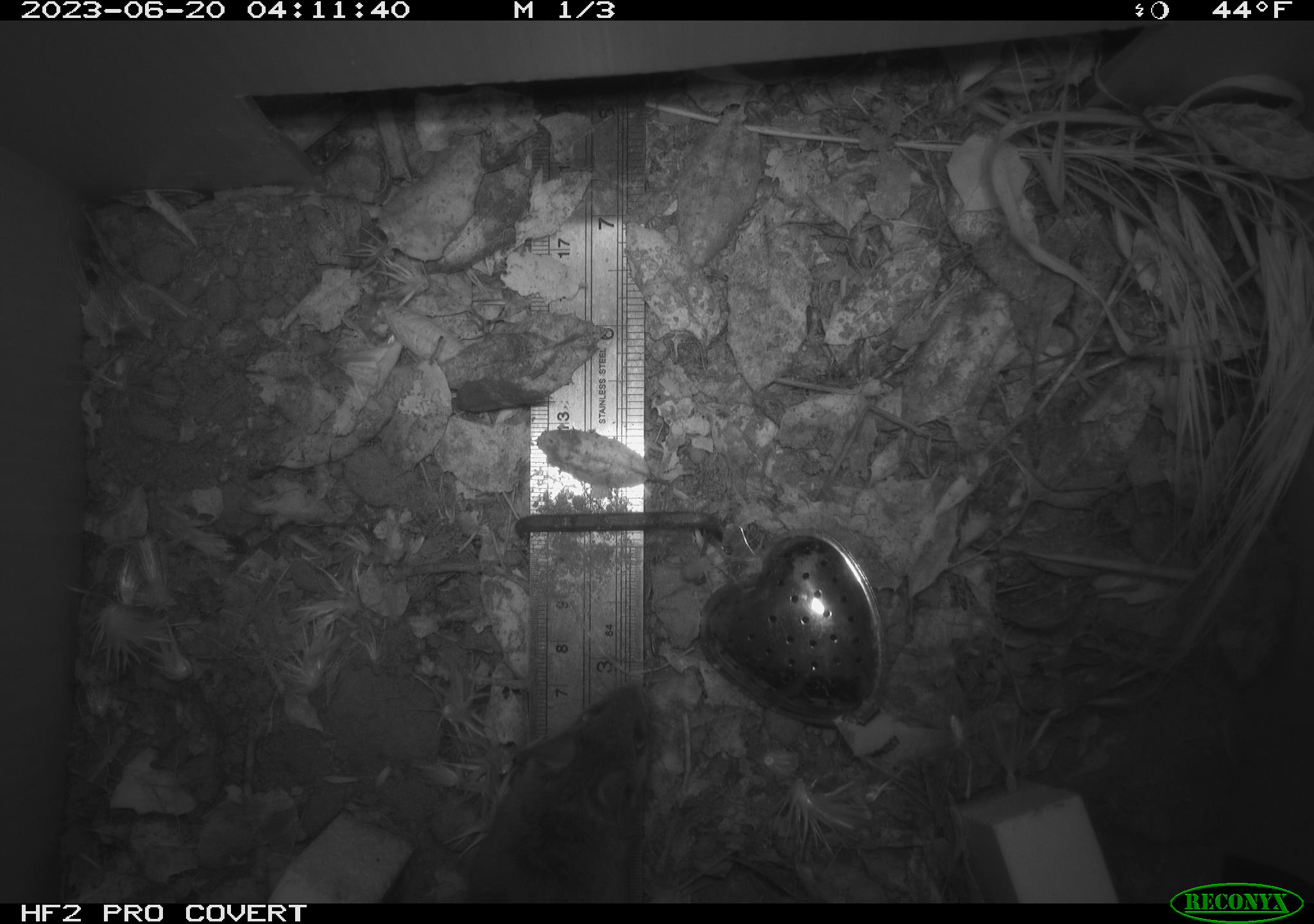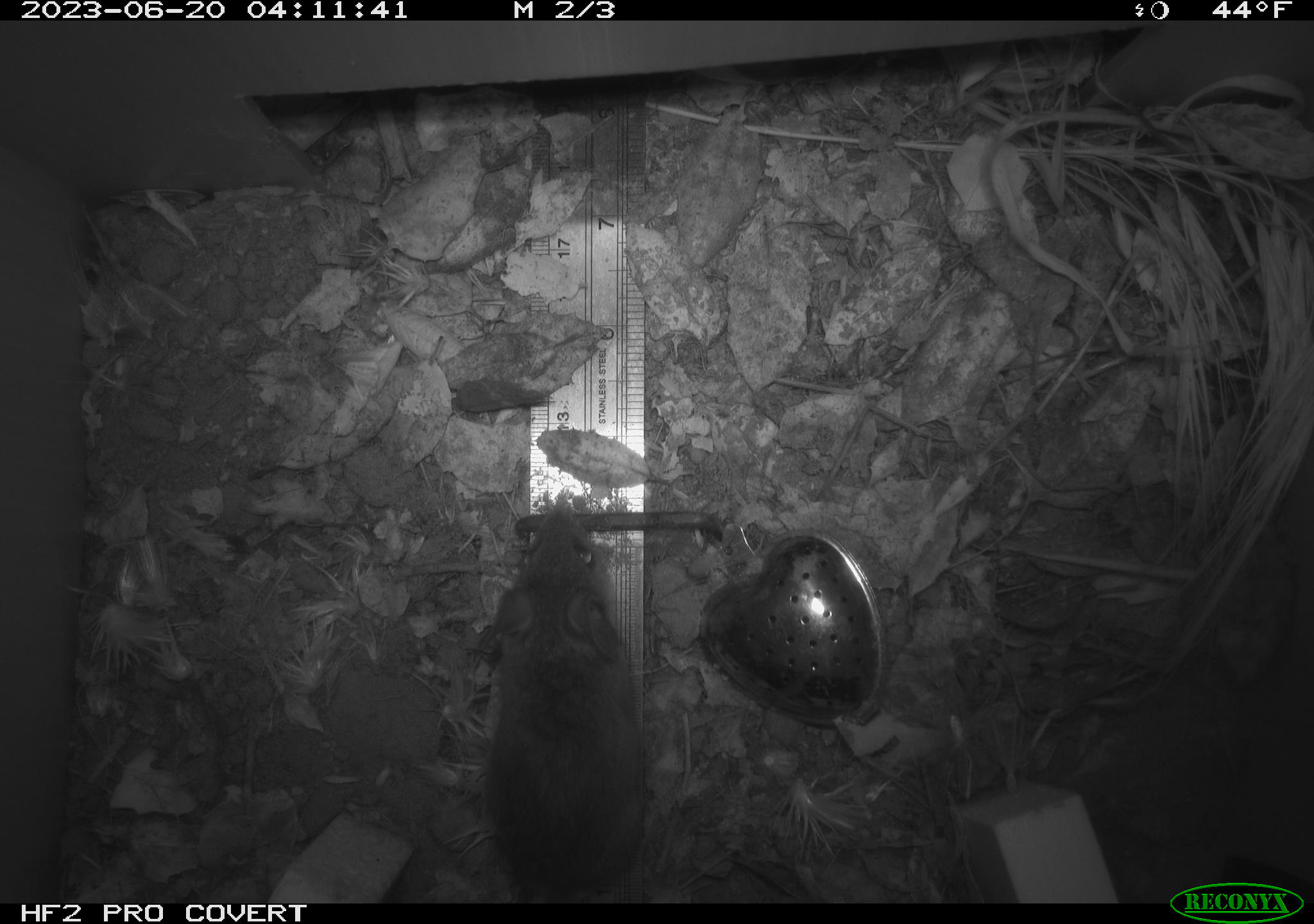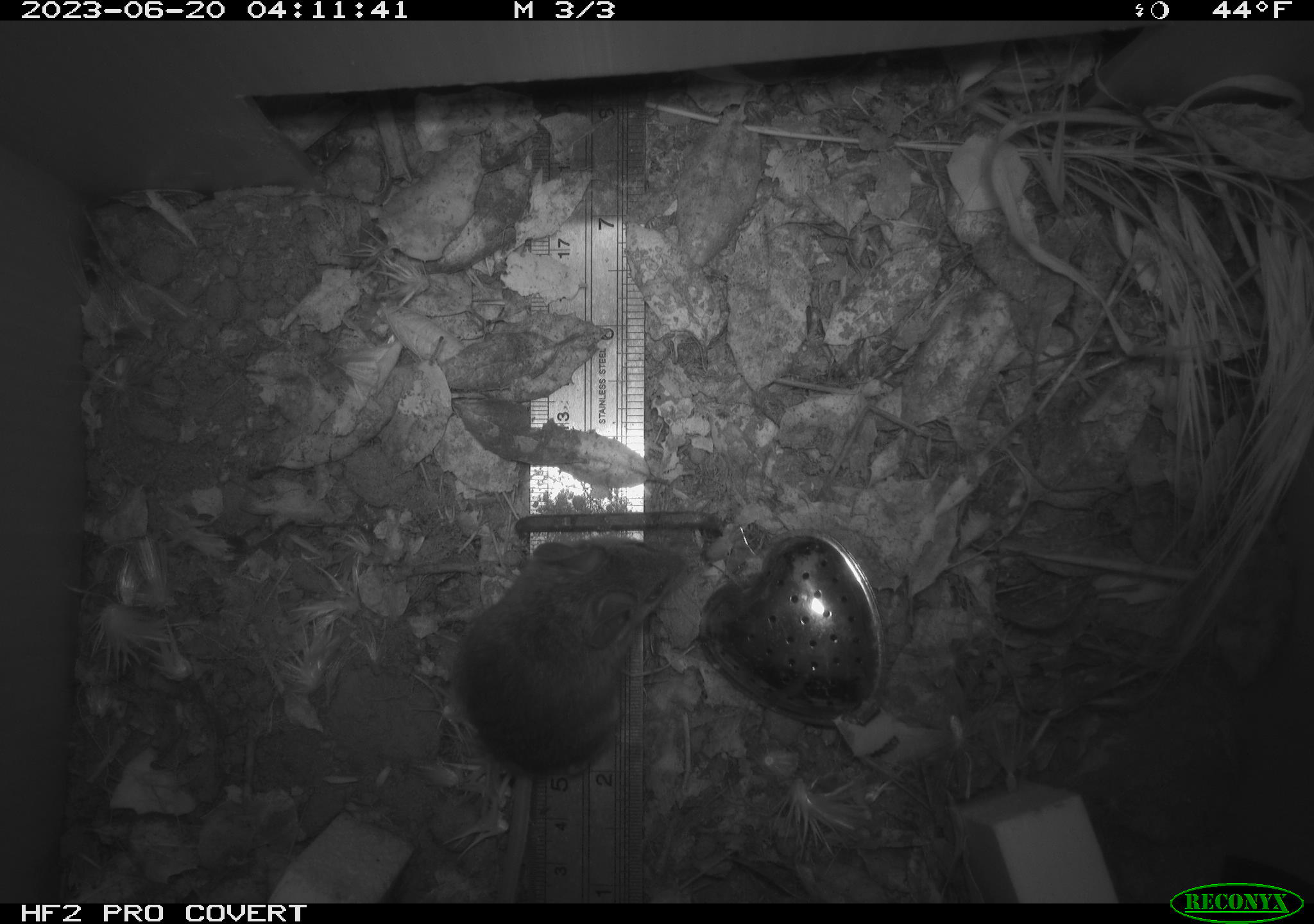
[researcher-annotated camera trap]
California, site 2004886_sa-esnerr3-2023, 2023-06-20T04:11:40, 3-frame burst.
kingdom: Animalia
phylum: Chordata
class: Mammalia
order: Rodentia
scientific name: Rodentia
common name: mouse species